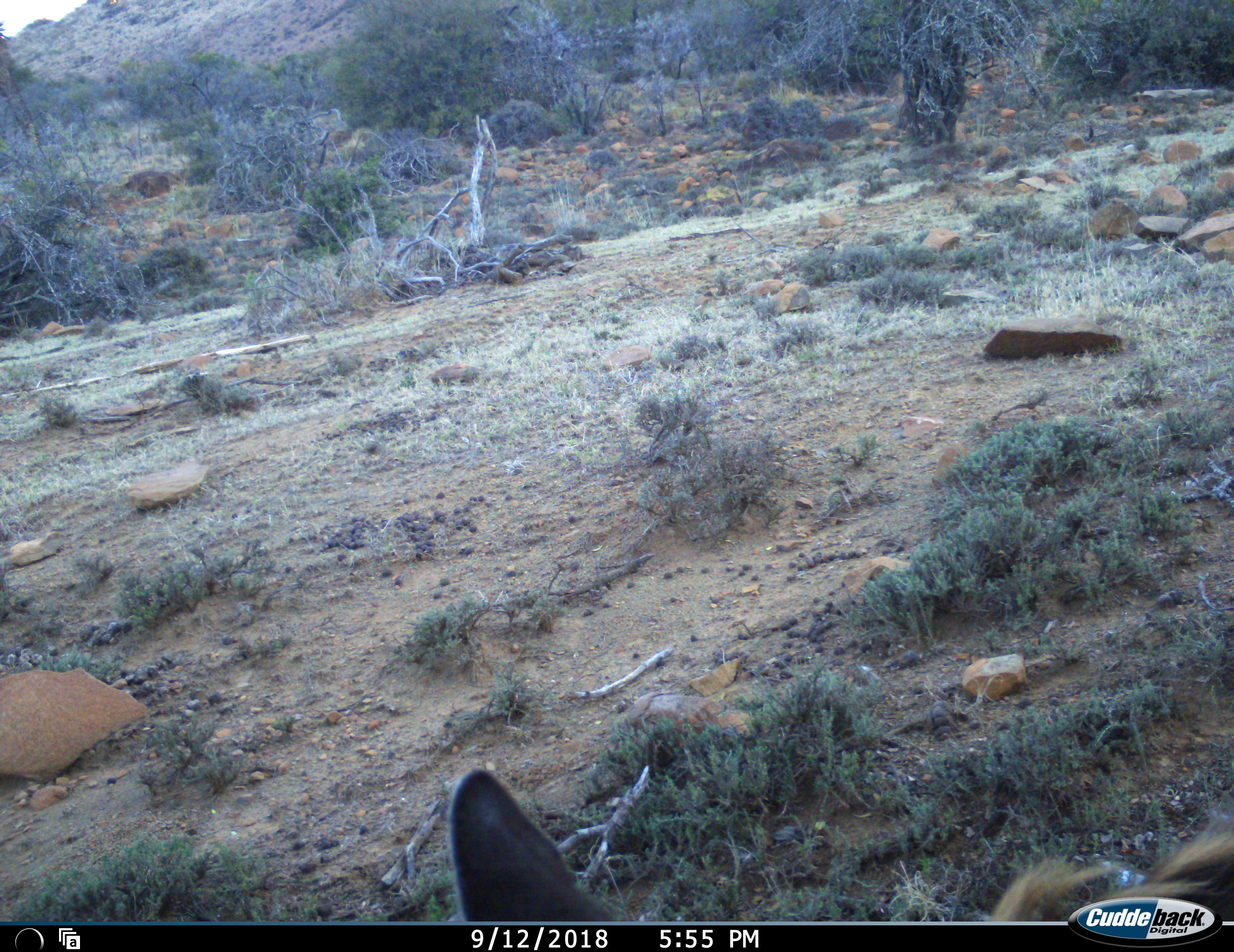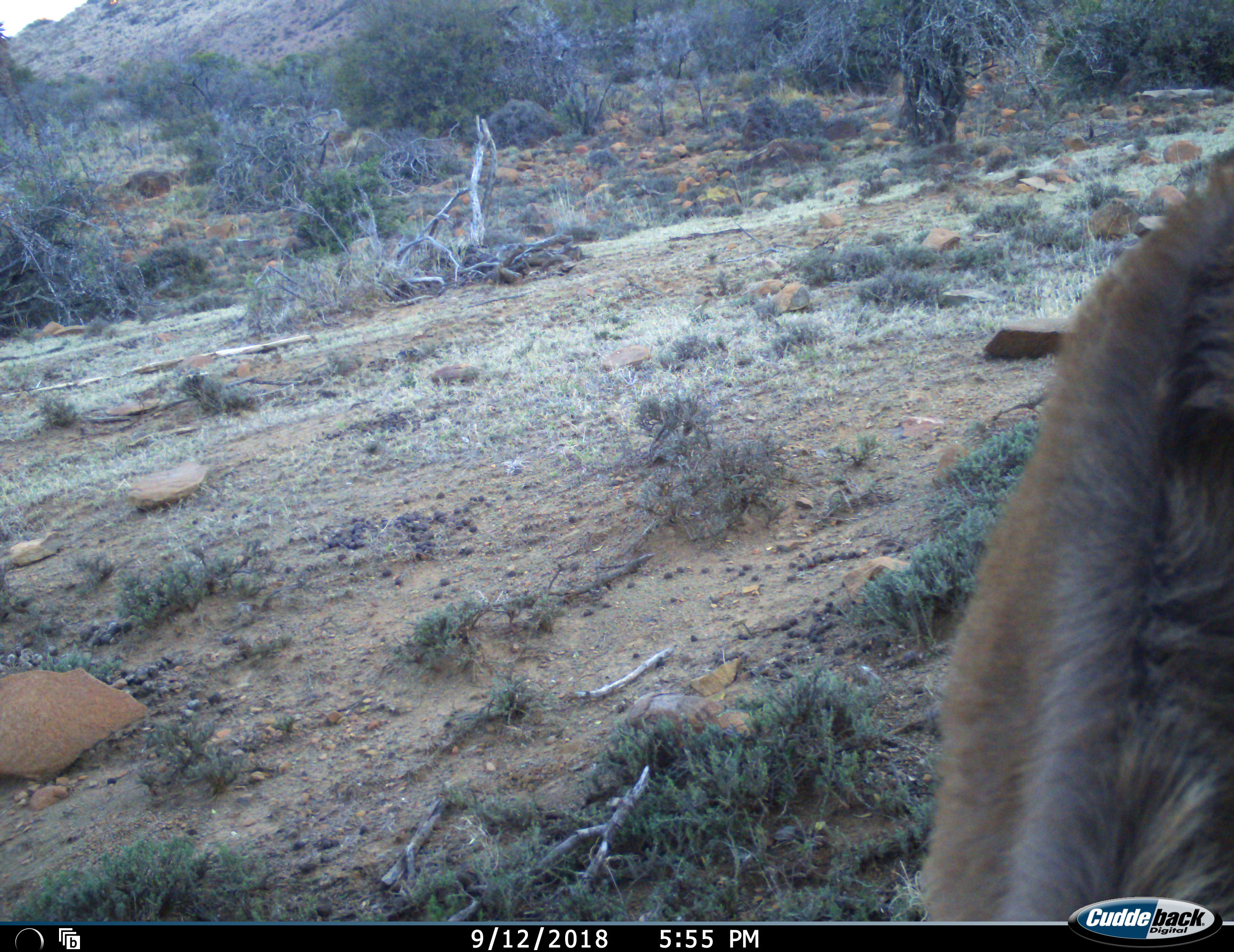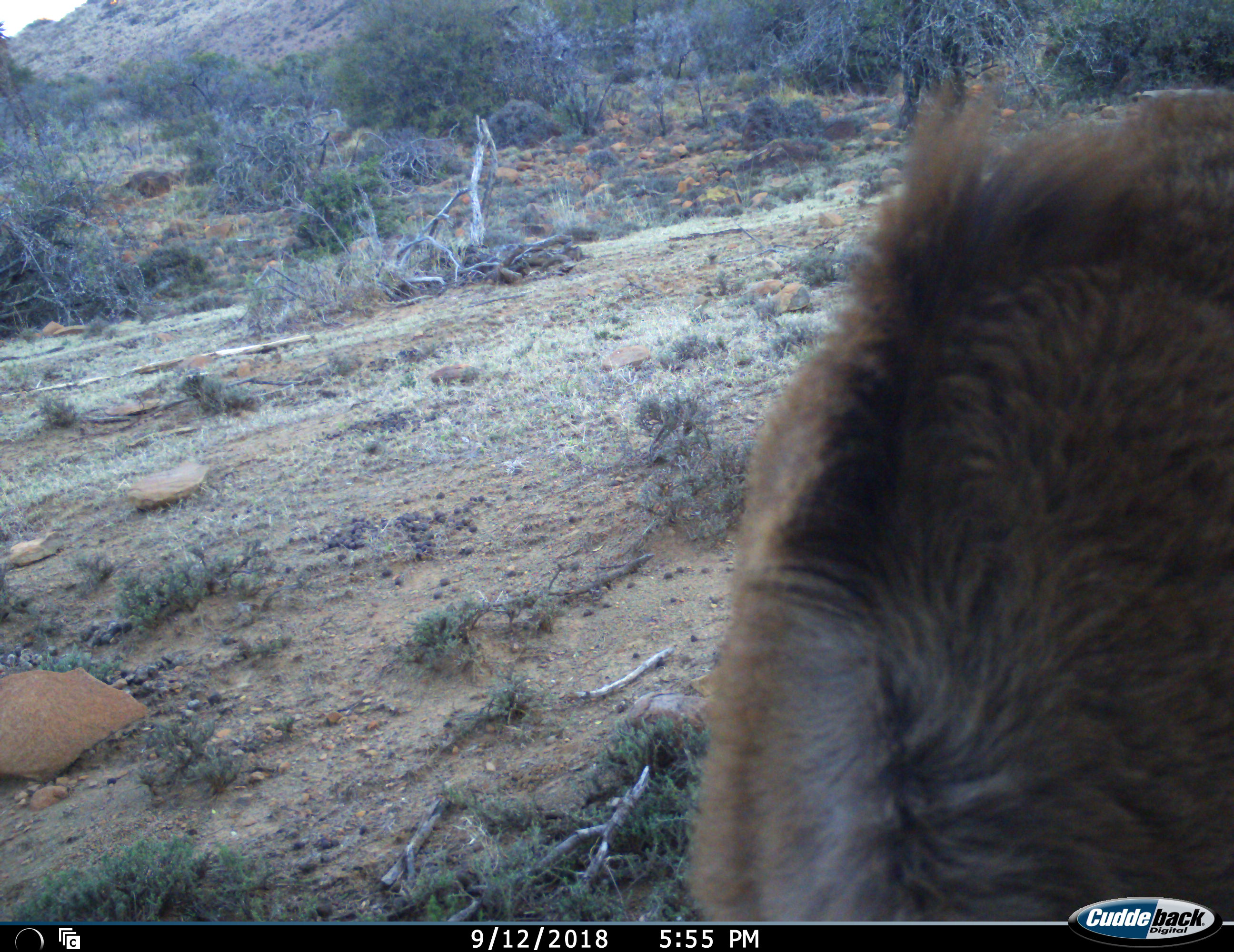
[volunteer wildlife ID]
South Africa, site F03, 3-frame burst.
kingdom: Animalia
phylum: Chordata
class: Mammalia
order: Artiodactyla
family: Bovidae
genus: Tragelaphus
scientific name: Tragelaphus strepsiceros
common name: greater kudu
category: kudu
Kudu (greater kudu) (Tragelaphus strepsiceros), count 1. Behavior (volunteer vote fractions): standing 25%, resting 0%, moving 38%, interacting 0%. Young present (vote fraction): 0%. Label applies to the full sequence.